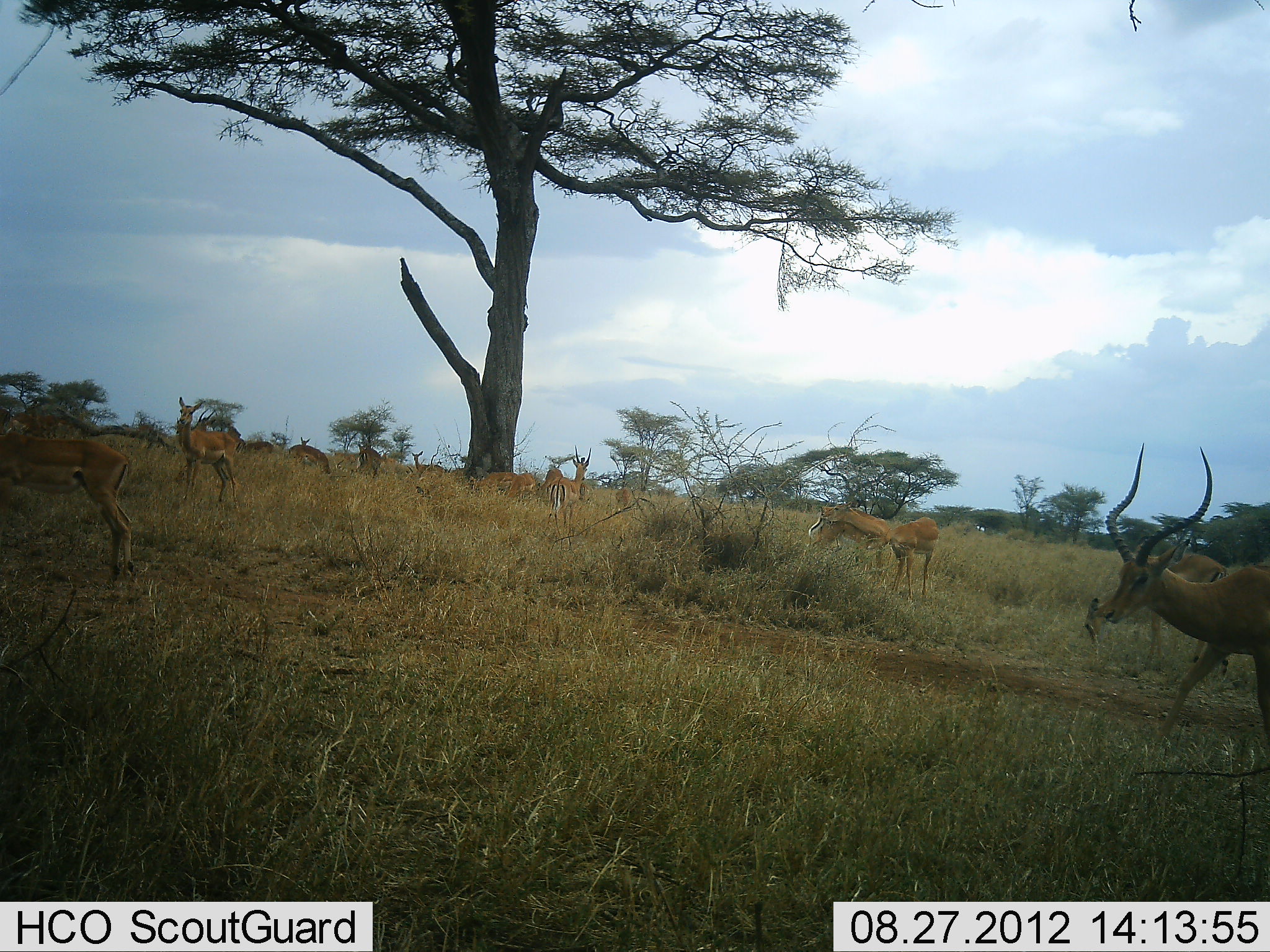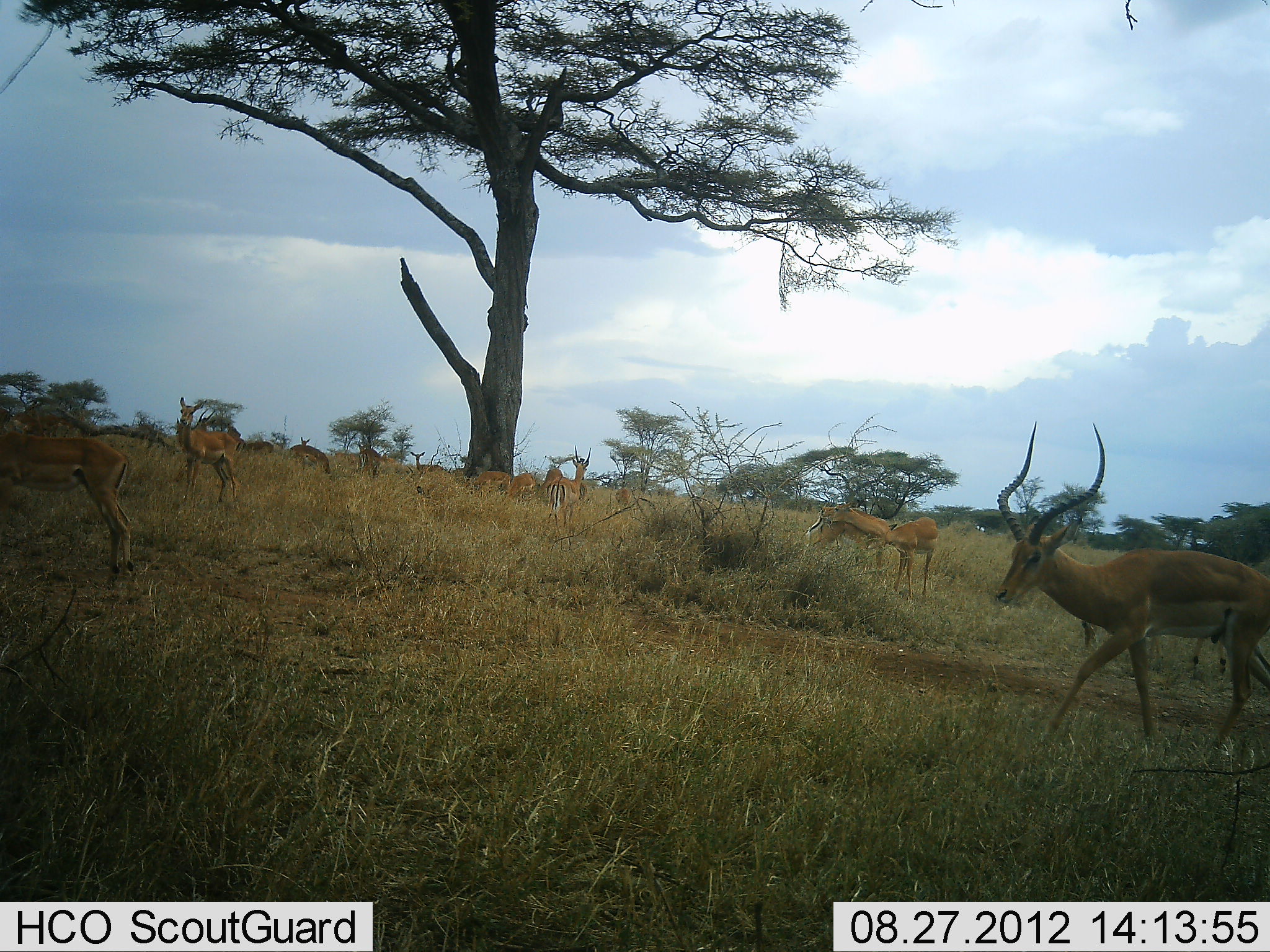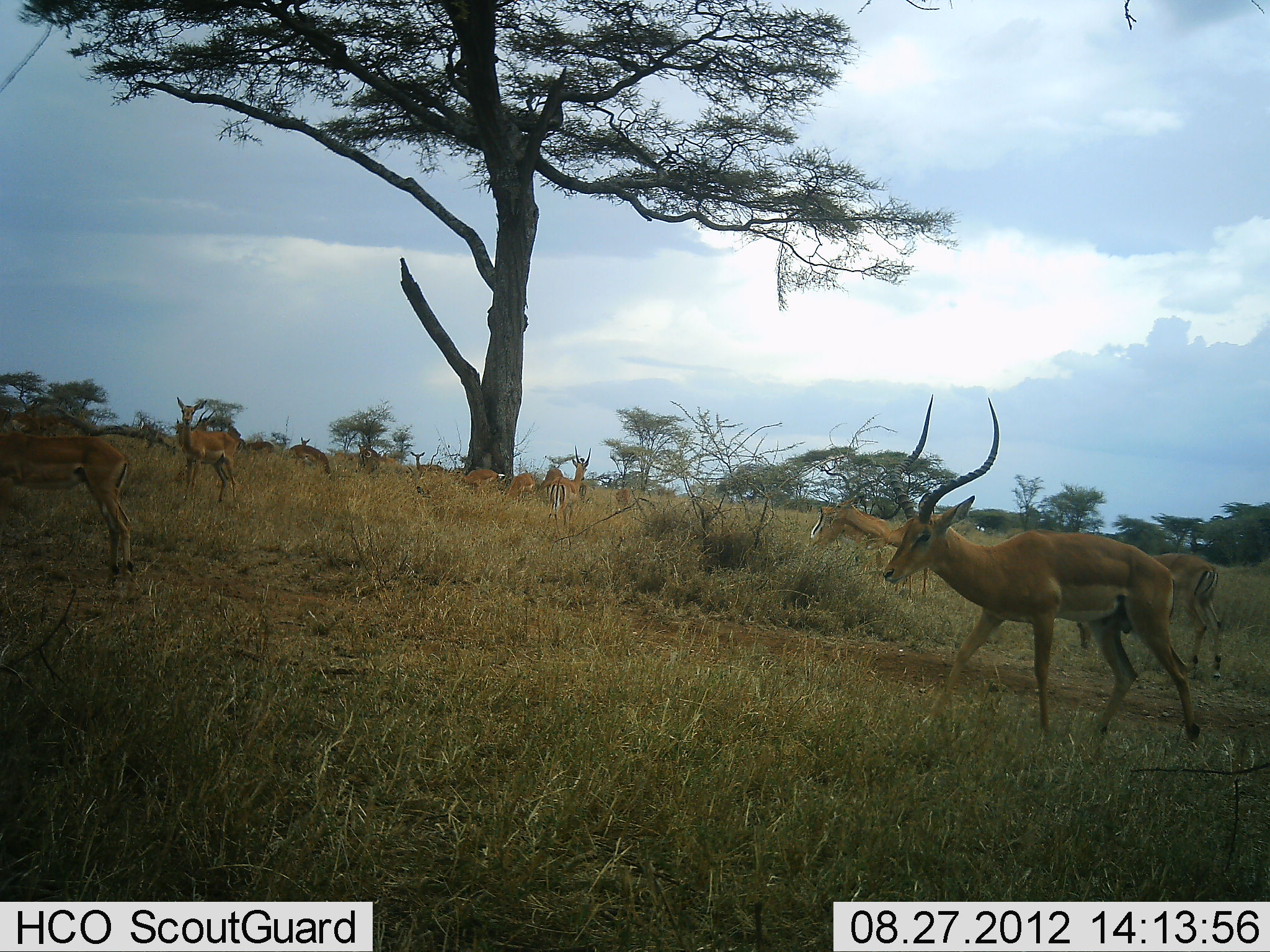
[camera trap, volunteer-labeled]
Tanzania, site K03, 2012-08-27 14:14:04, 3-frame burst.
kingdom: Animalia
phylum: Chordata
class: Mammalia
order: Artiodactyla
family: Bovidae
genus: Aepyceros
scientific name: Aepyceros melampus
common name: impala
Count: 11-50.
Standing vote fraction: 73%.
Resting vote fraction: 9%.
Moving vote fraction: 73%.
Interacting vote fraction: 0%.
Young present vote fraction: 0%.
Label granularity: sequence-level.